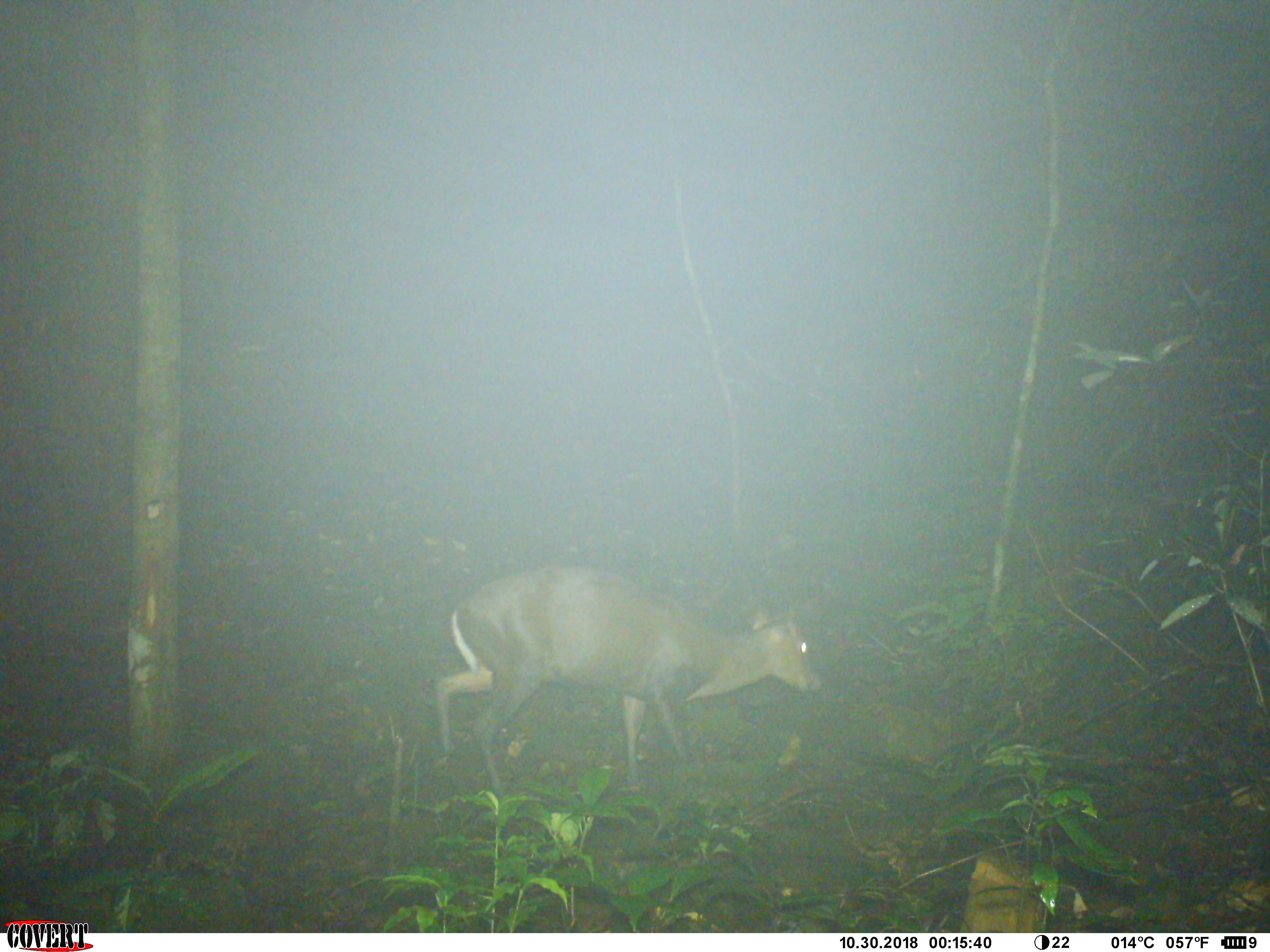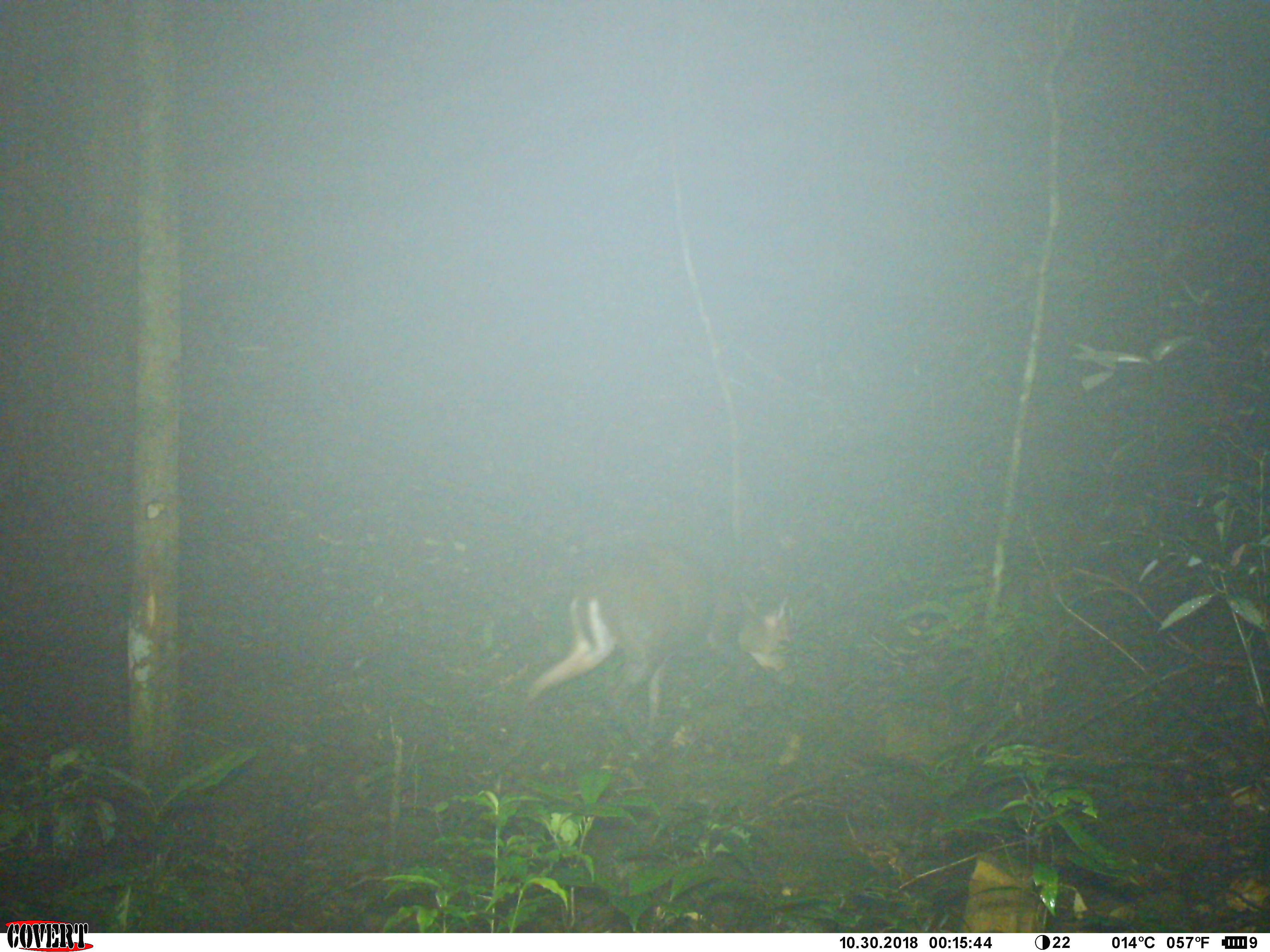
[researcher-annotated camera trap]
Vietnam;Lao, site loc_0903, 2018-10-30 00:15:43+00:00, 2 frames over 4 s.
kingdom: Animalia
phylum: Chordata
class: Mammalia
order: Artiodactyla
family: Cervidae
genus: Muntiacus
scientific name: Muntiacus rooseveltorum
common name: roosevelt's muntjac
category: roosevelts muntjac group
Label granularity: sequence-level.